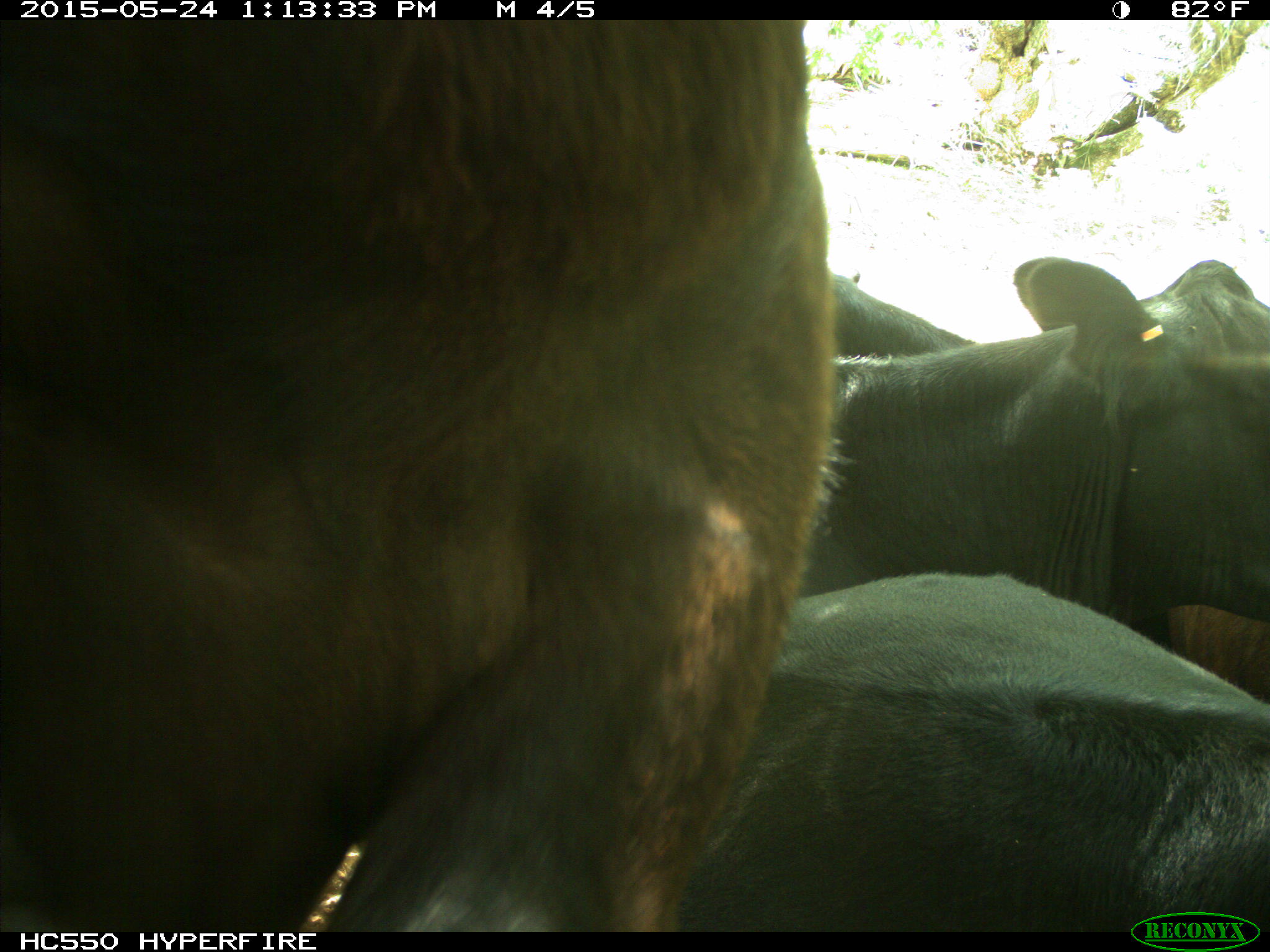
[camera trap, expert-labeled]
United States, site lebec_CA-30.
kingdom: Animalia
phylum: Chordata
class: Mammalia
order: Artiodactyla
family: Bovidae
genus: Bos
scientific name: Bos taurus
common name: domestic cow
Bos taurus (domestic cow).